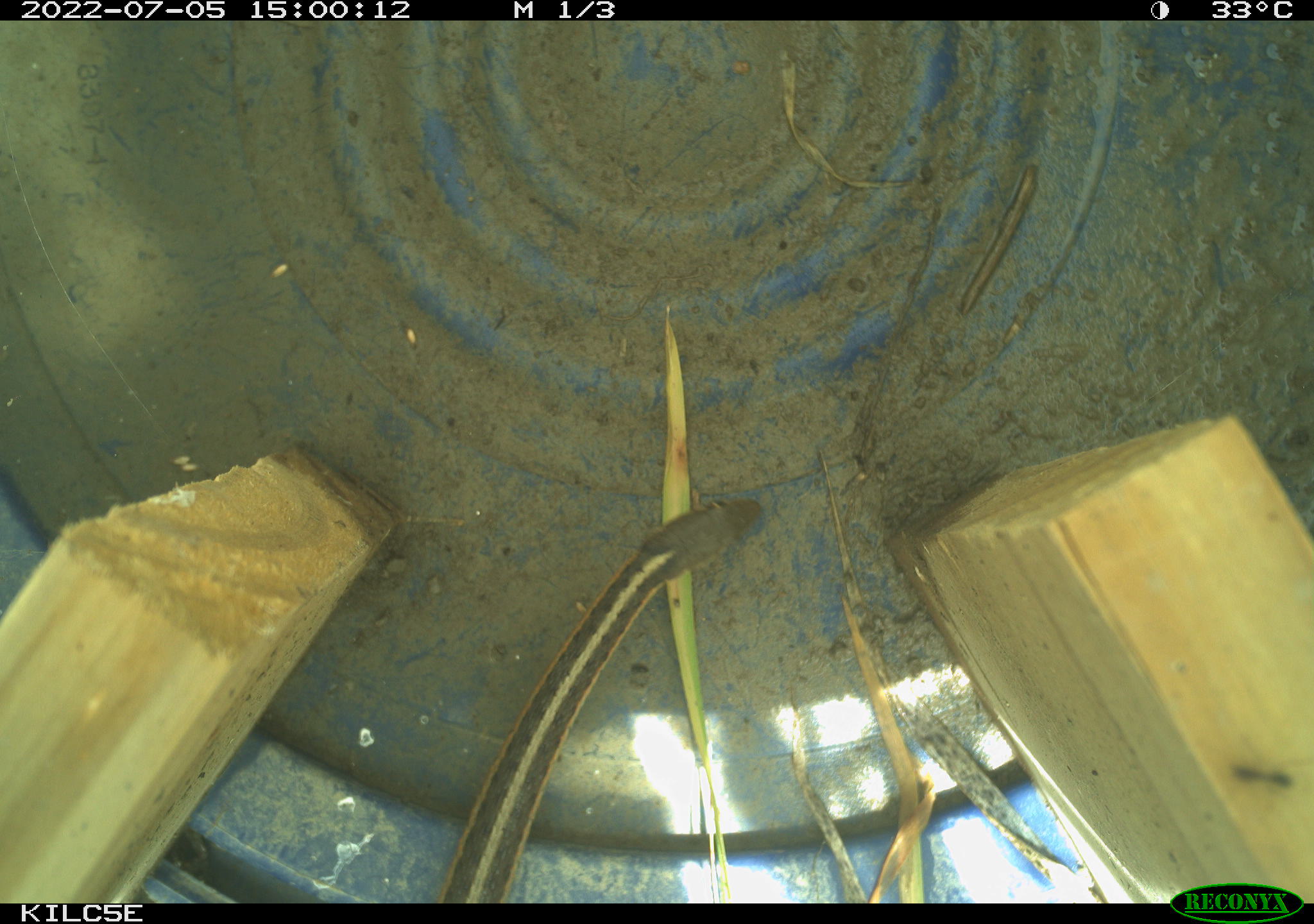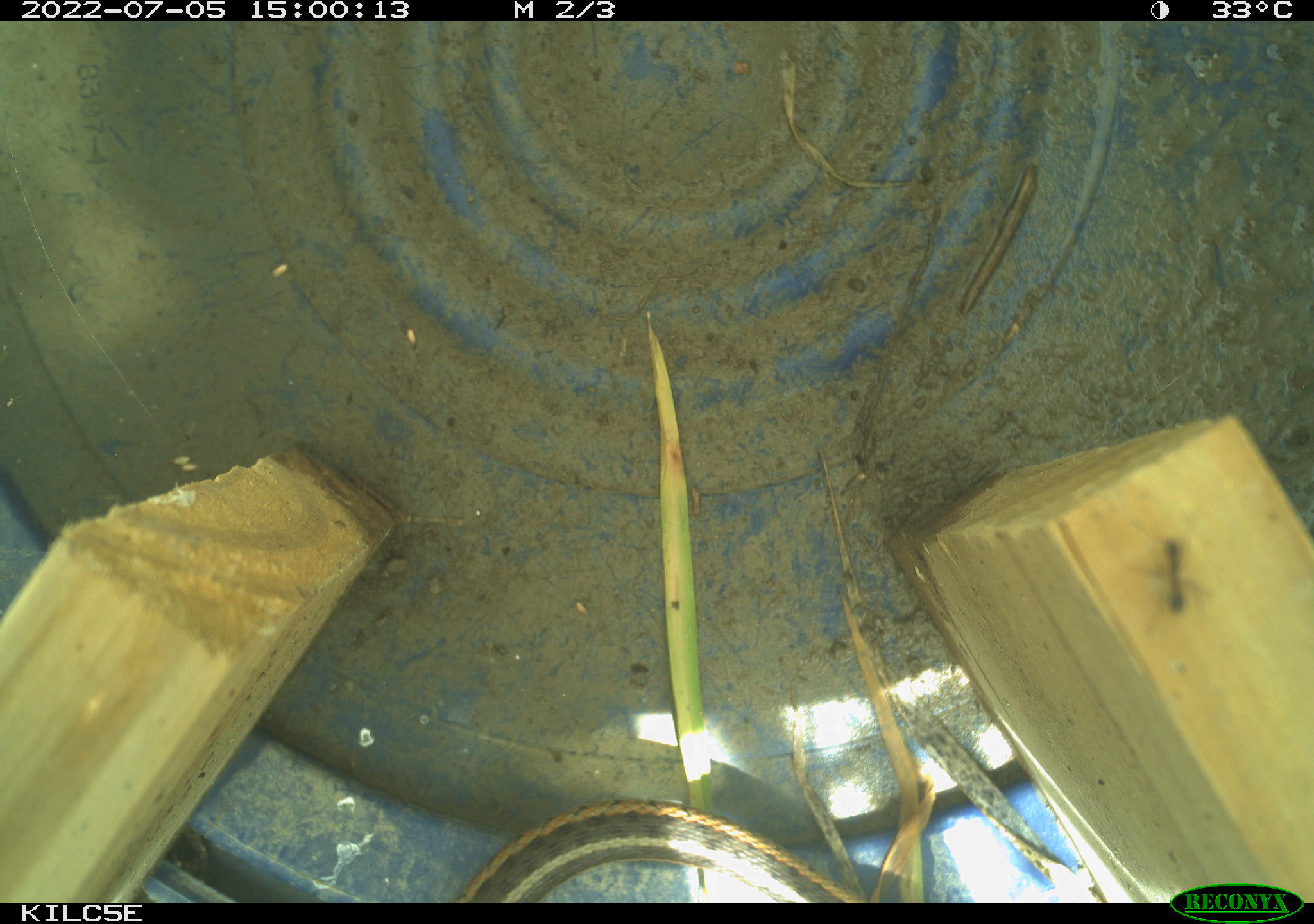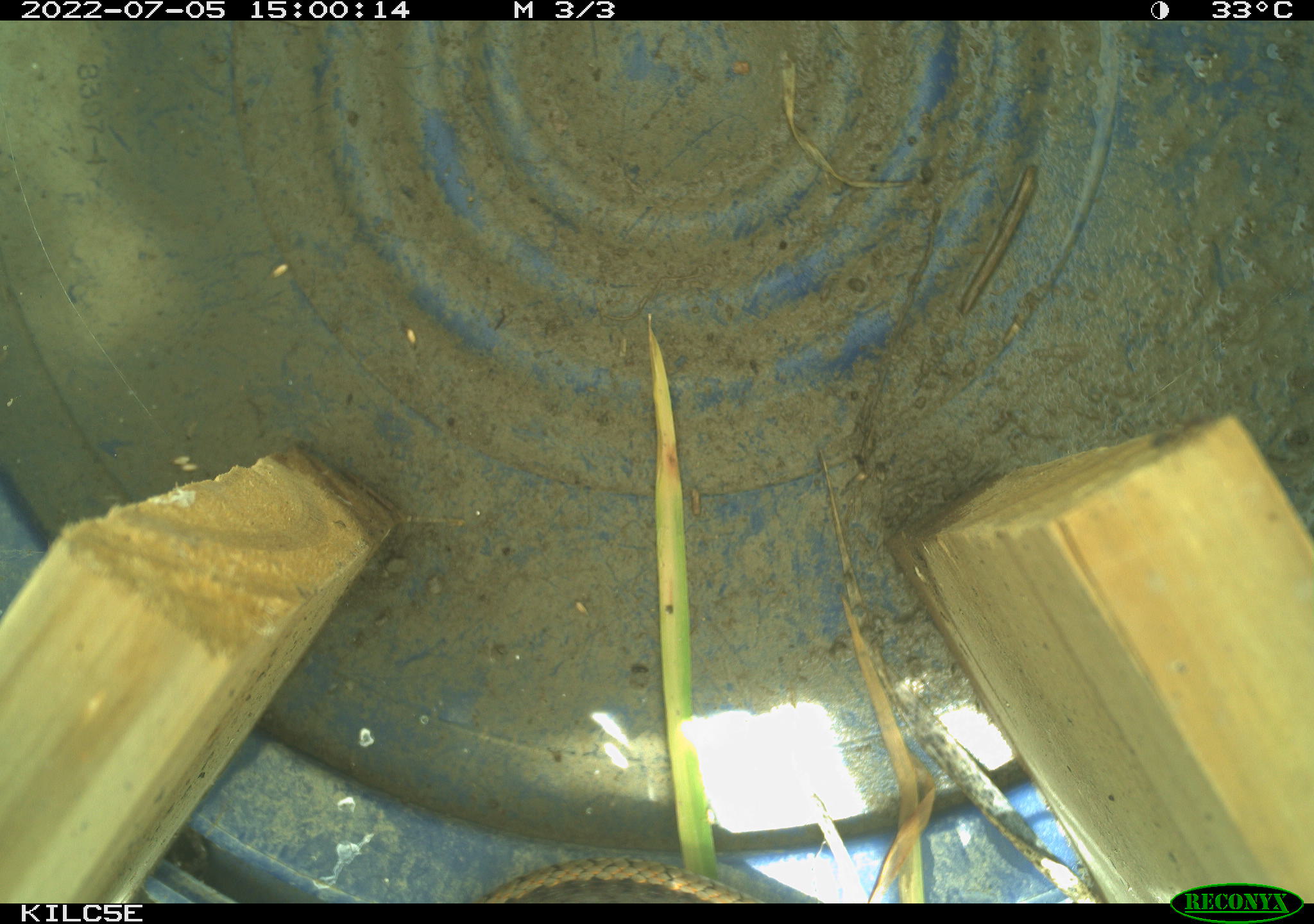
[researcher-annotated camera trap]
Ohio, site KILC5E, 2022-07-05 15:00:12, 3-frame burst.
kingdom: Animalia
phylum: Chordata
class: Reptilia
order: Squamata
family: Colubridae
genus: Thamnophis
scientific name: Thamnophis sirtalis sirtalis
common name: eastern gartersnake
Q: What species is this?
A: Eastern gartersnake (Thamnophis sirtalis sirtalis).